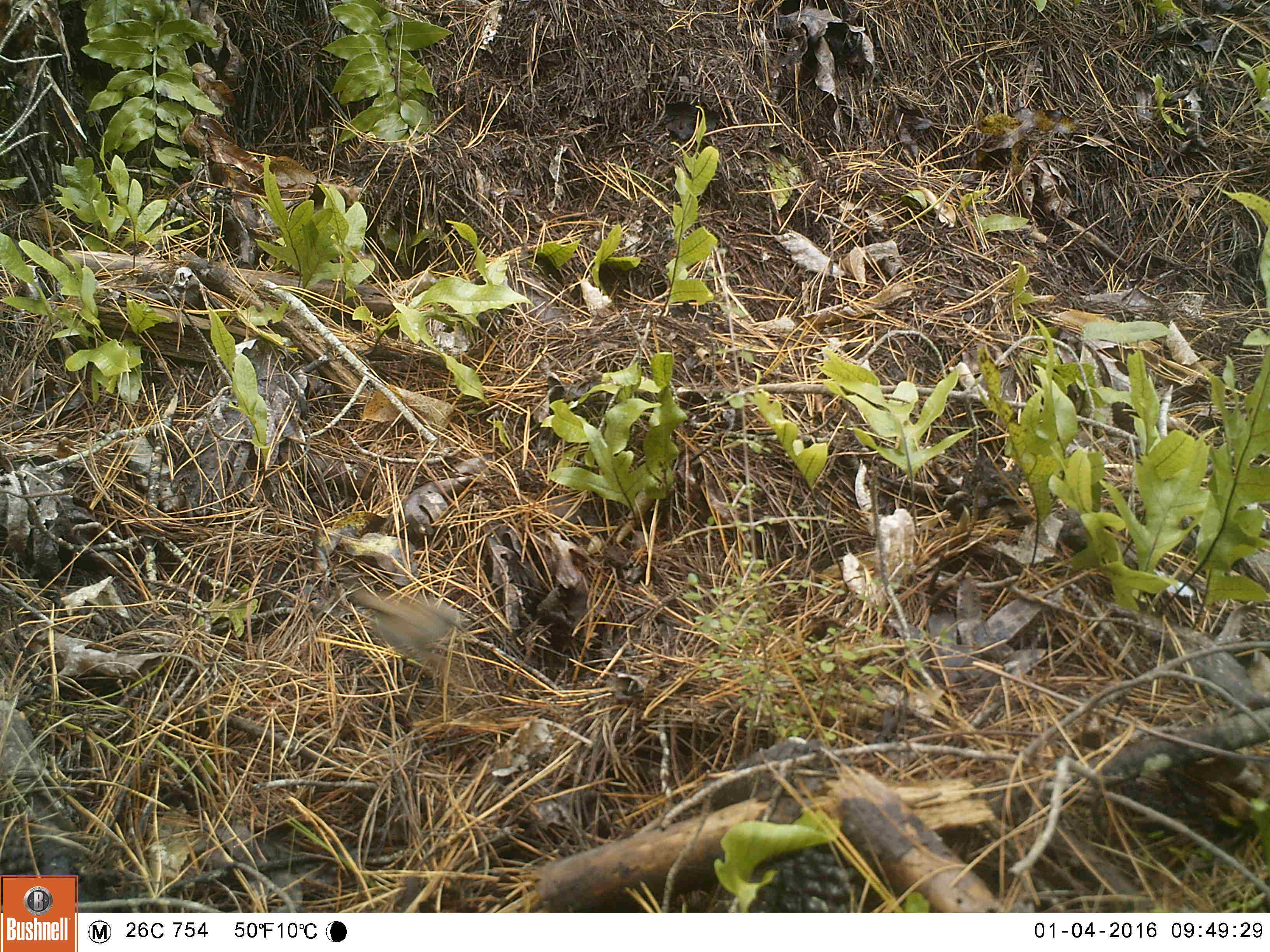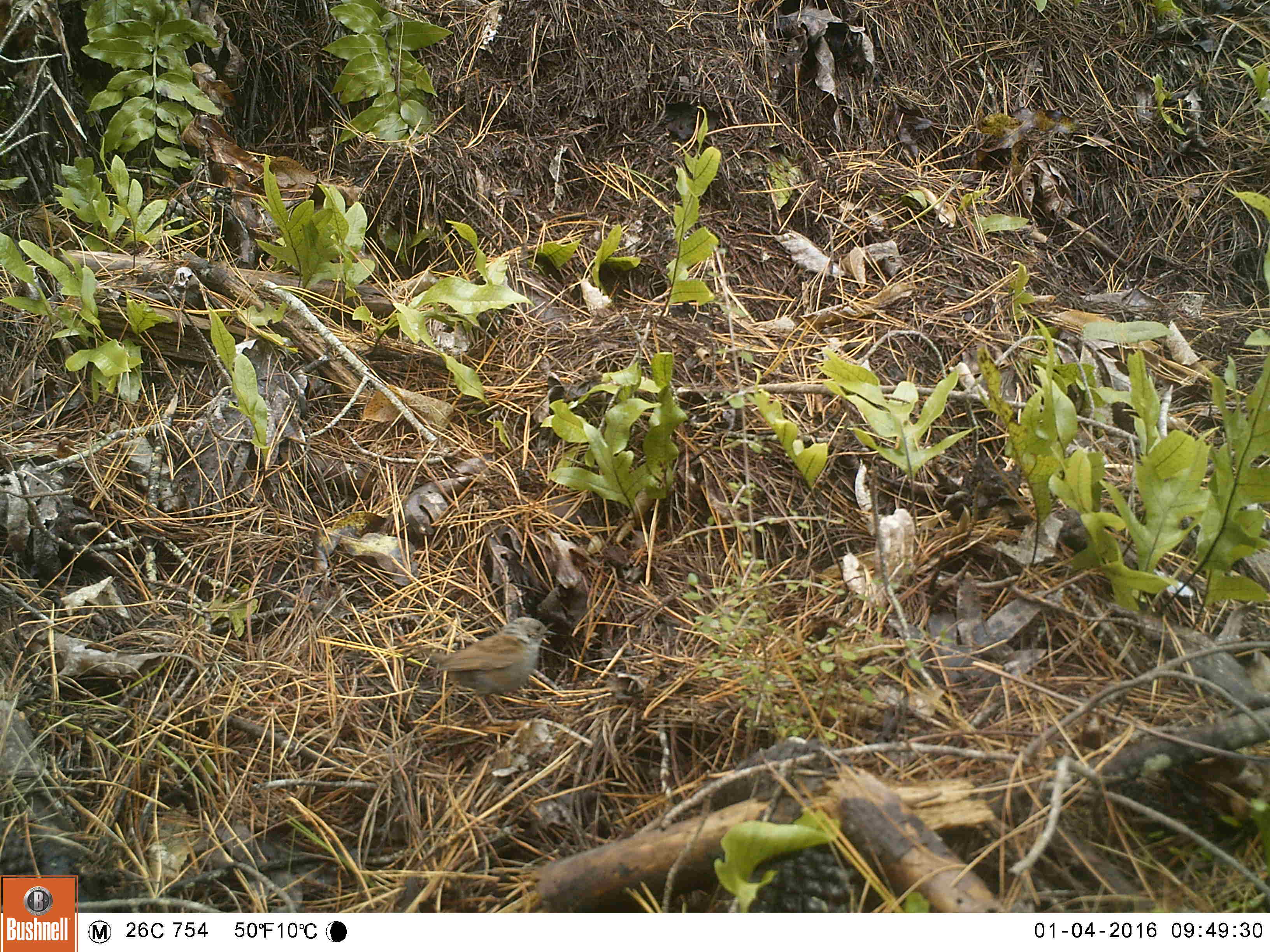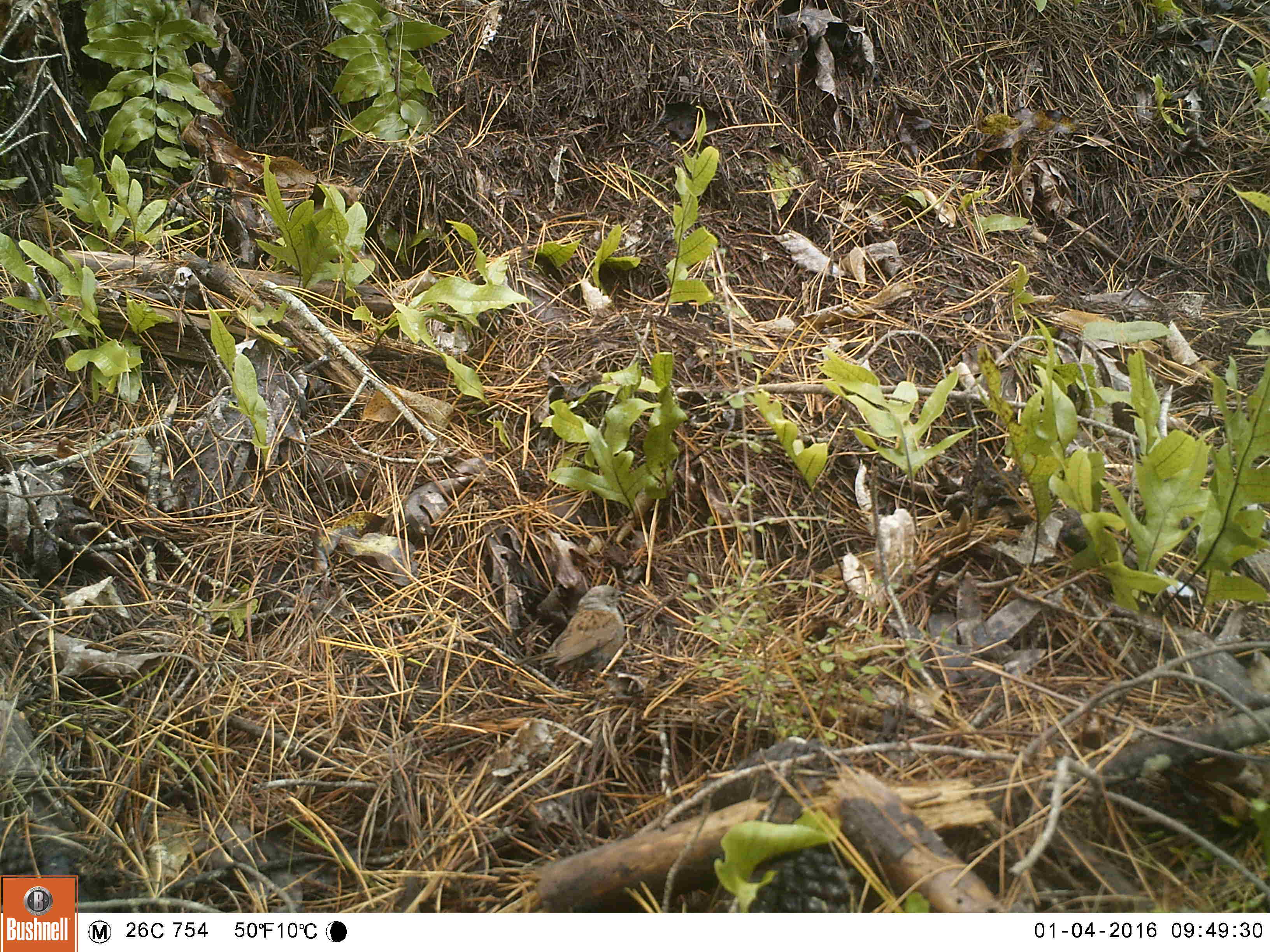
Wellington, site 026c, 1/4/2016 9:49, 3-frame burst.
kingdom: Animalia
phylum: Chordata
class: Aves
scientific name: Aves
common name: bird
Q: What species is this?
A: Bird (Aves).